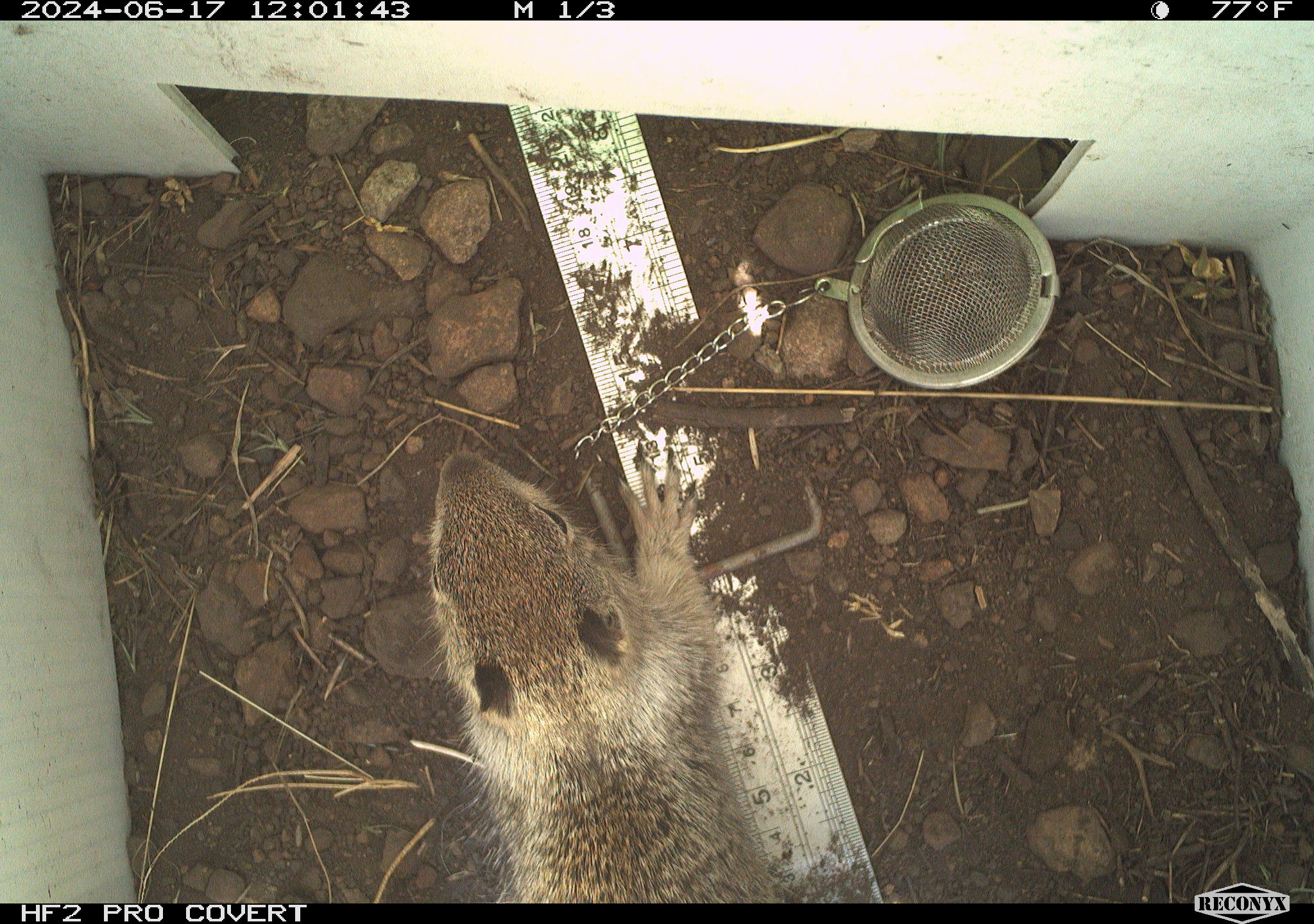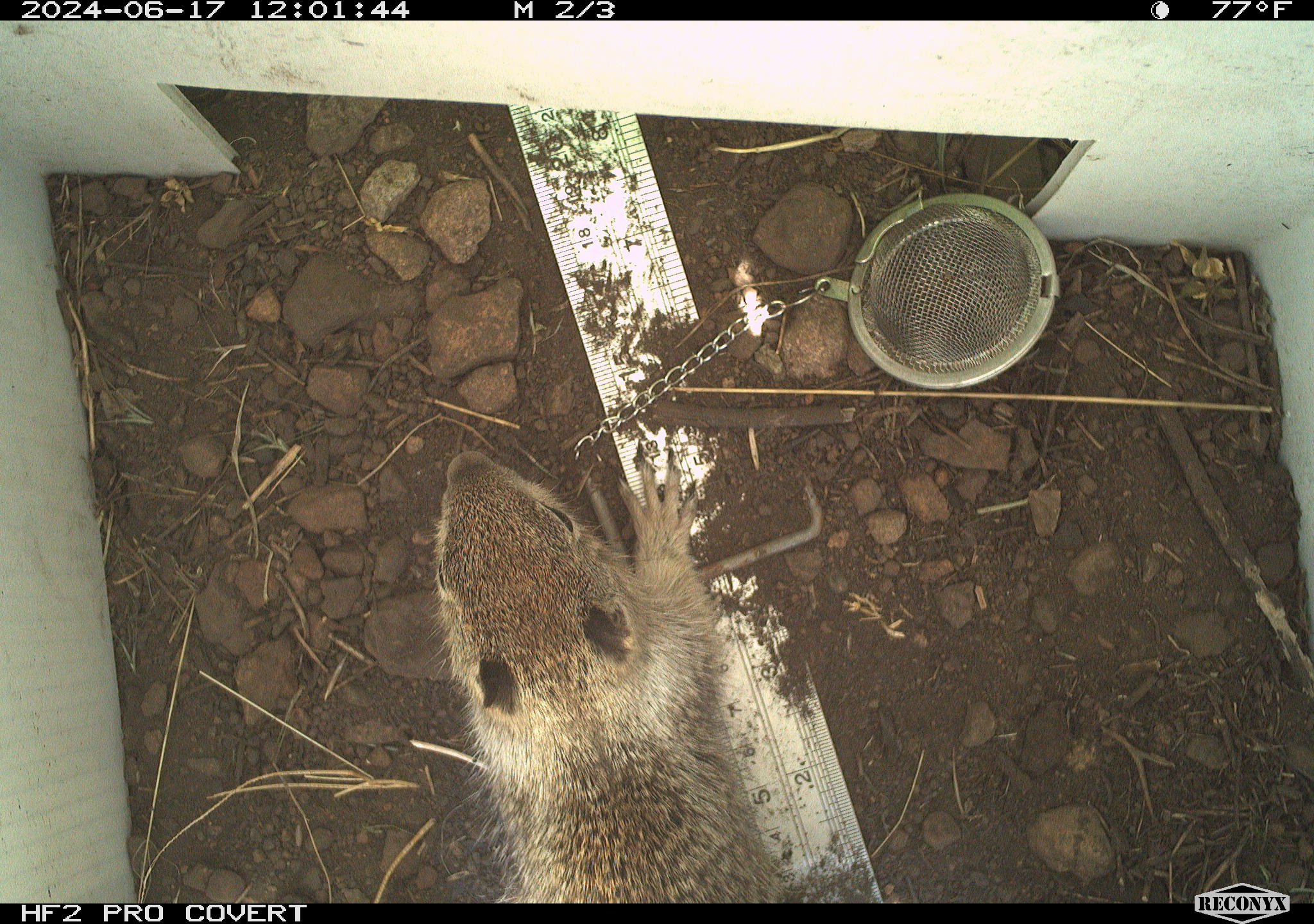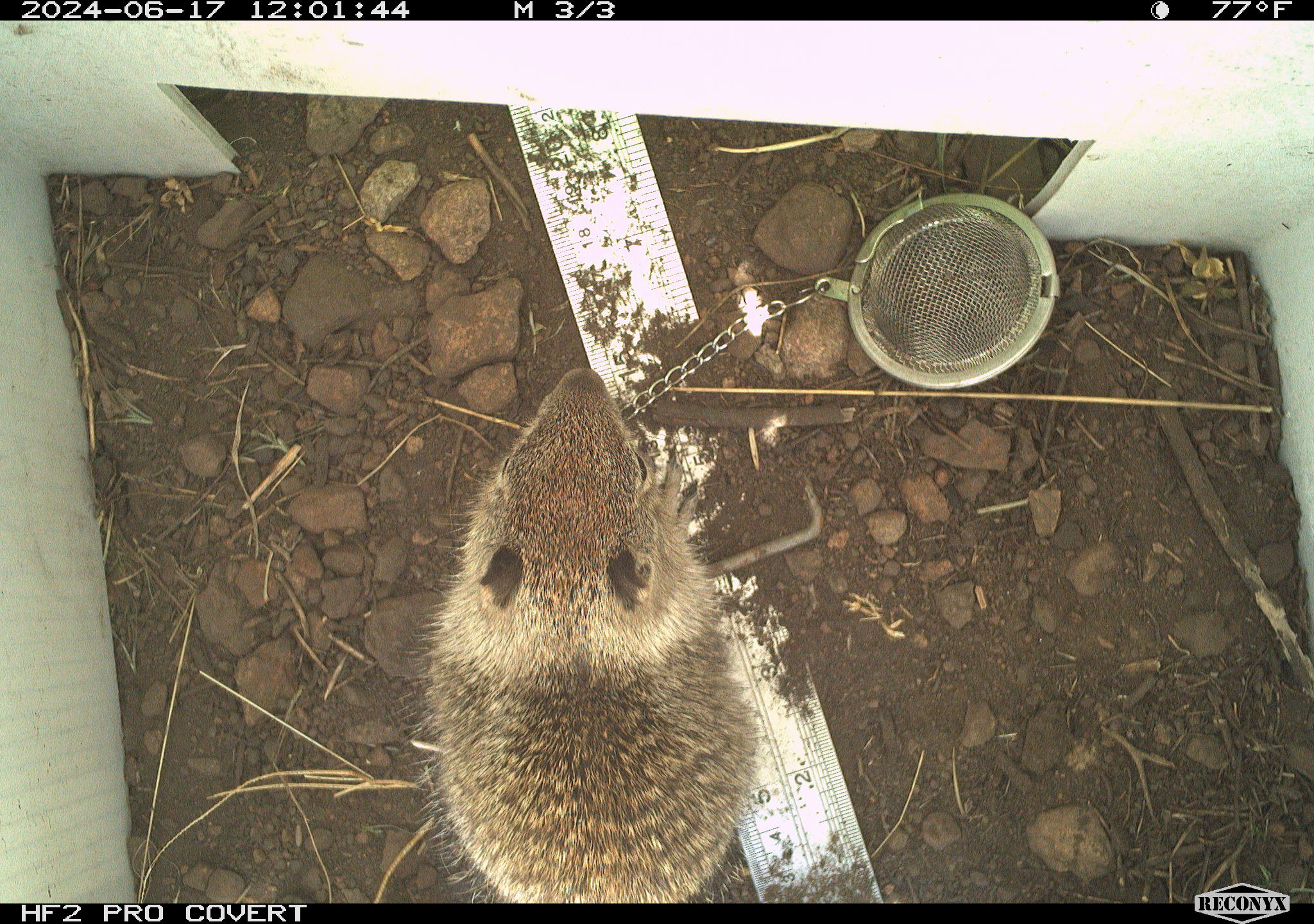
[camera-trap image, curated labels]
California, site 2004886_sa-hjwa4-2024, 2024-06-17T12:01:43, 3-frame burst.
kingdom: Animalia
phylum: Chordata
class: Mammalia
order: Rodentia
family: Sciuridae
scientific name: Sciuridae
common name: squirrels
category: sciuridae family